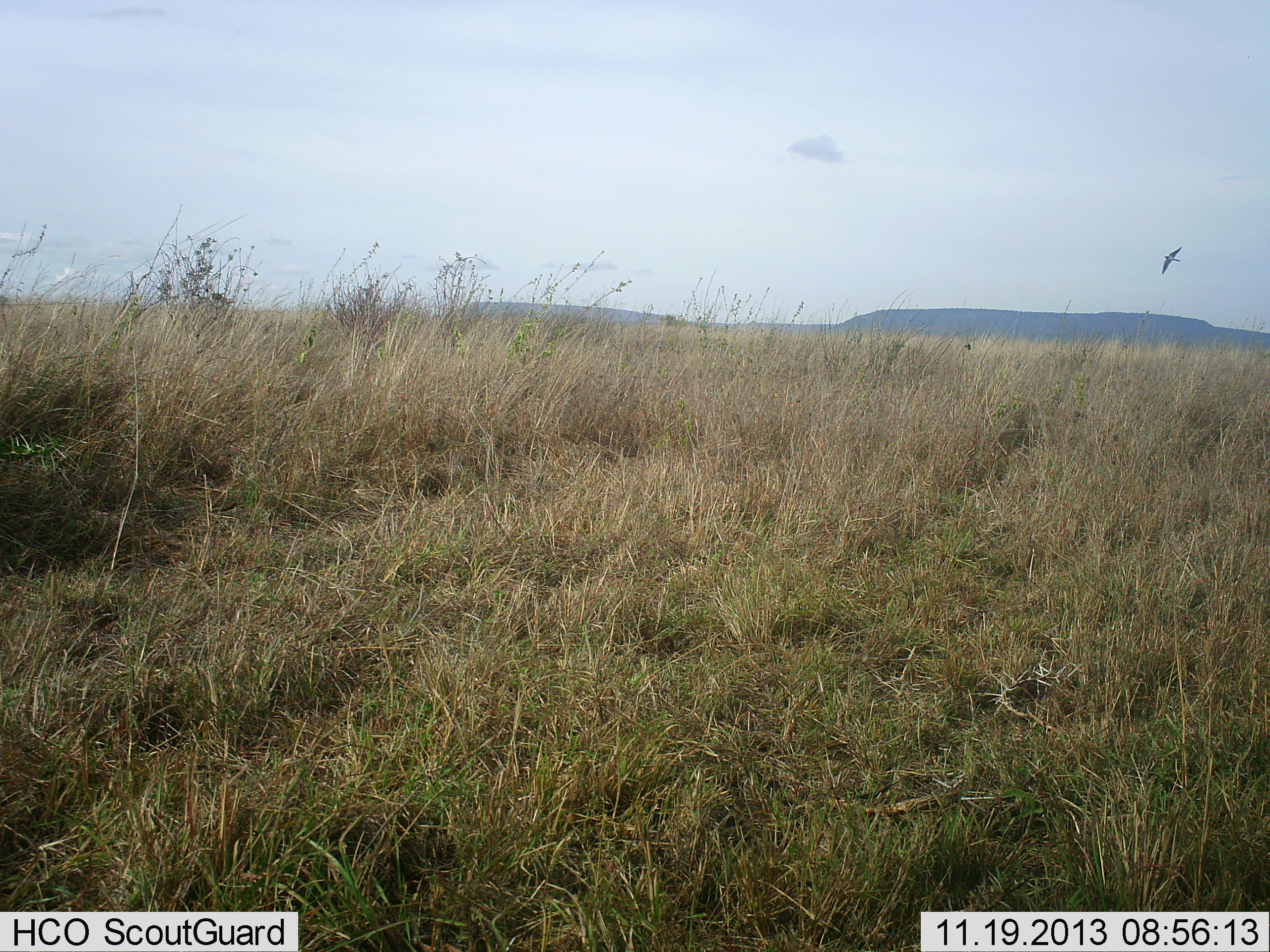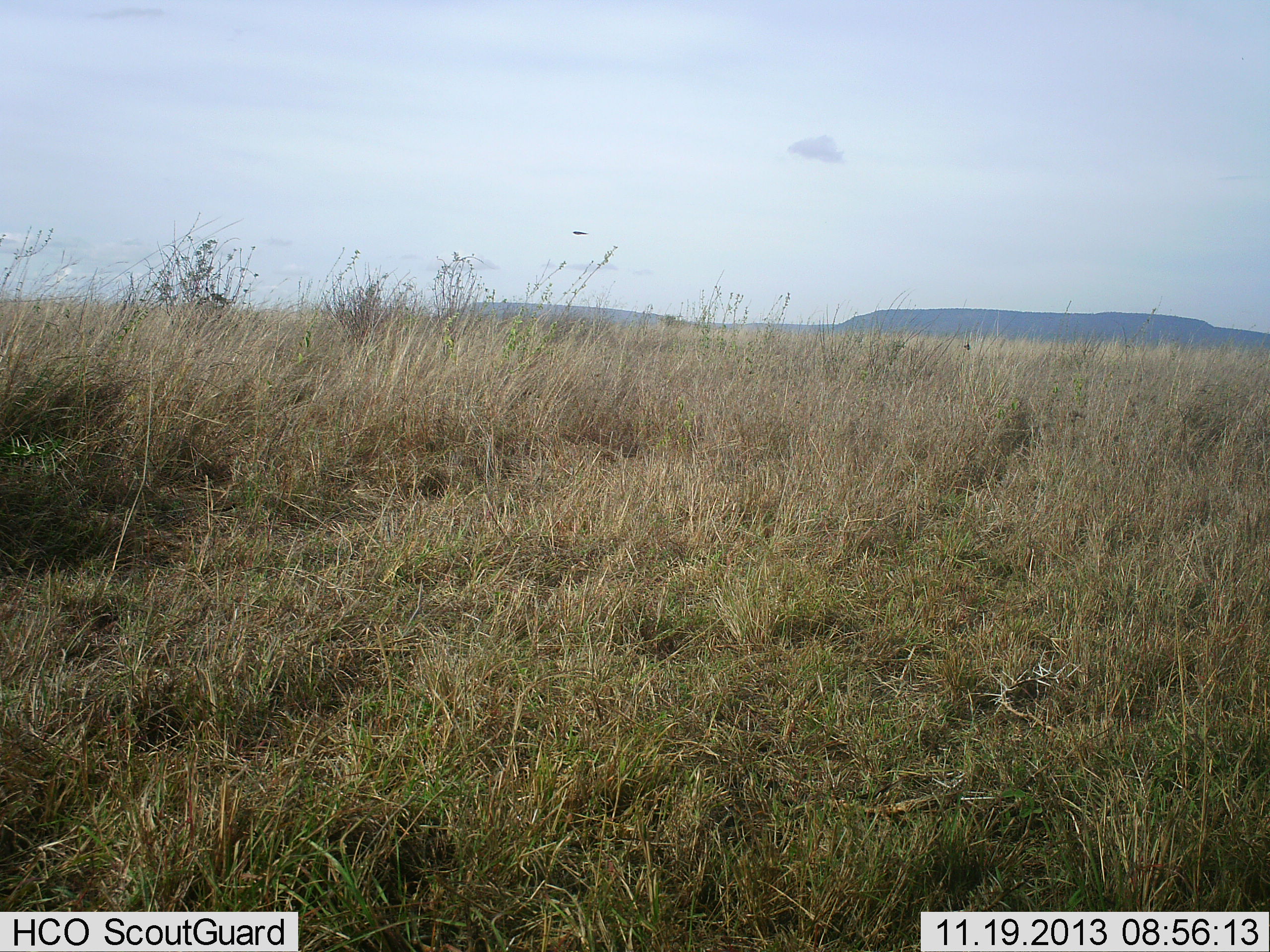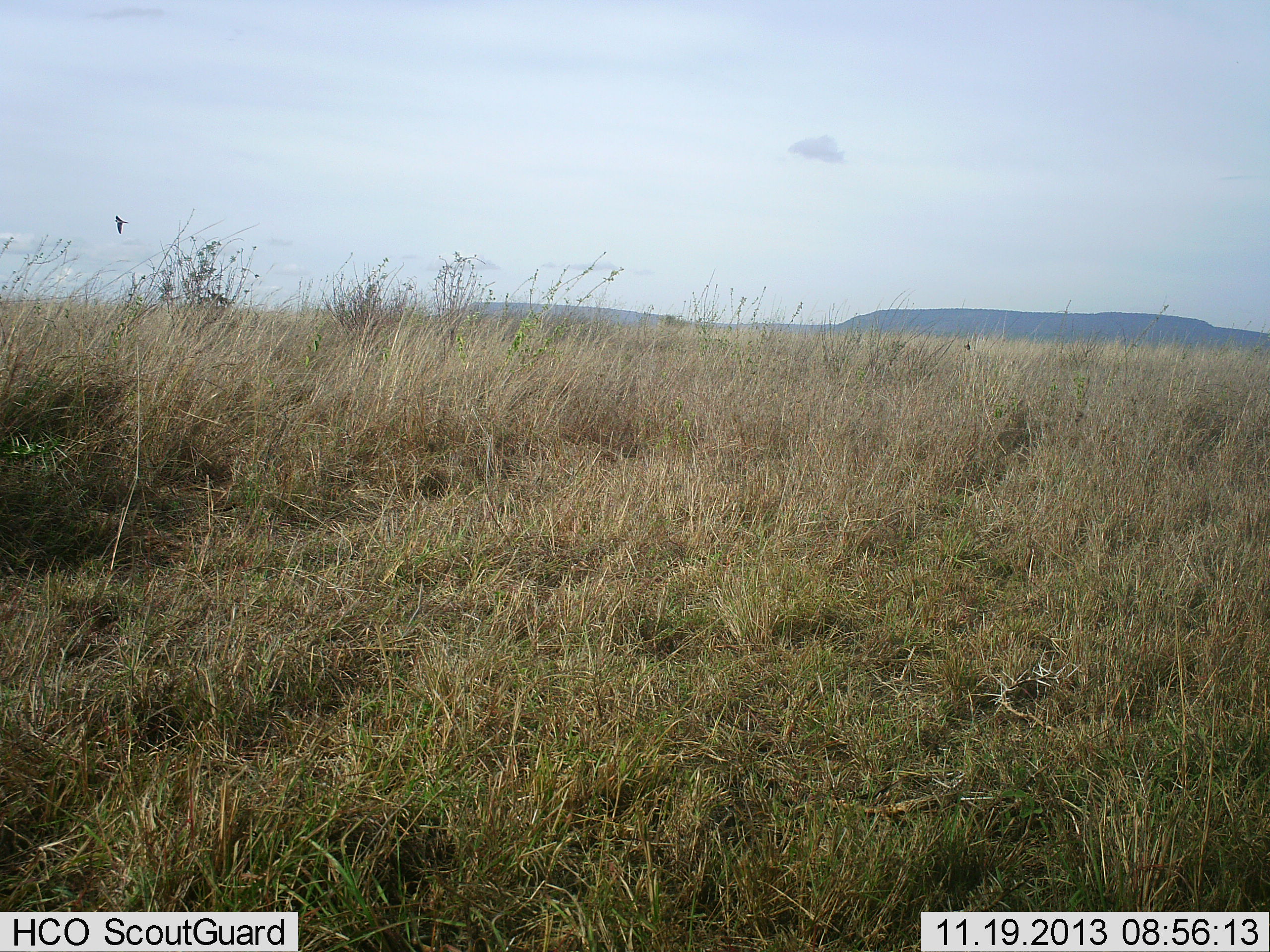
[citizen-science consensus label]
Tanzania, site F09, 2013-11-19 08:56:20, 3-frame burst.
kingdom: Animalia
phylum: Chordata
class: Aves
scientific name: Aves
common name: bird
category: otherbird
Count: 1.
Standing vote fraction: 0%.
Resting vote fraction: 0%.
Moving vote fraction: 100%.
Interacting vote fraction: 0%.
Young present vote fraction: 0%.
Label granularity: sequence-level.